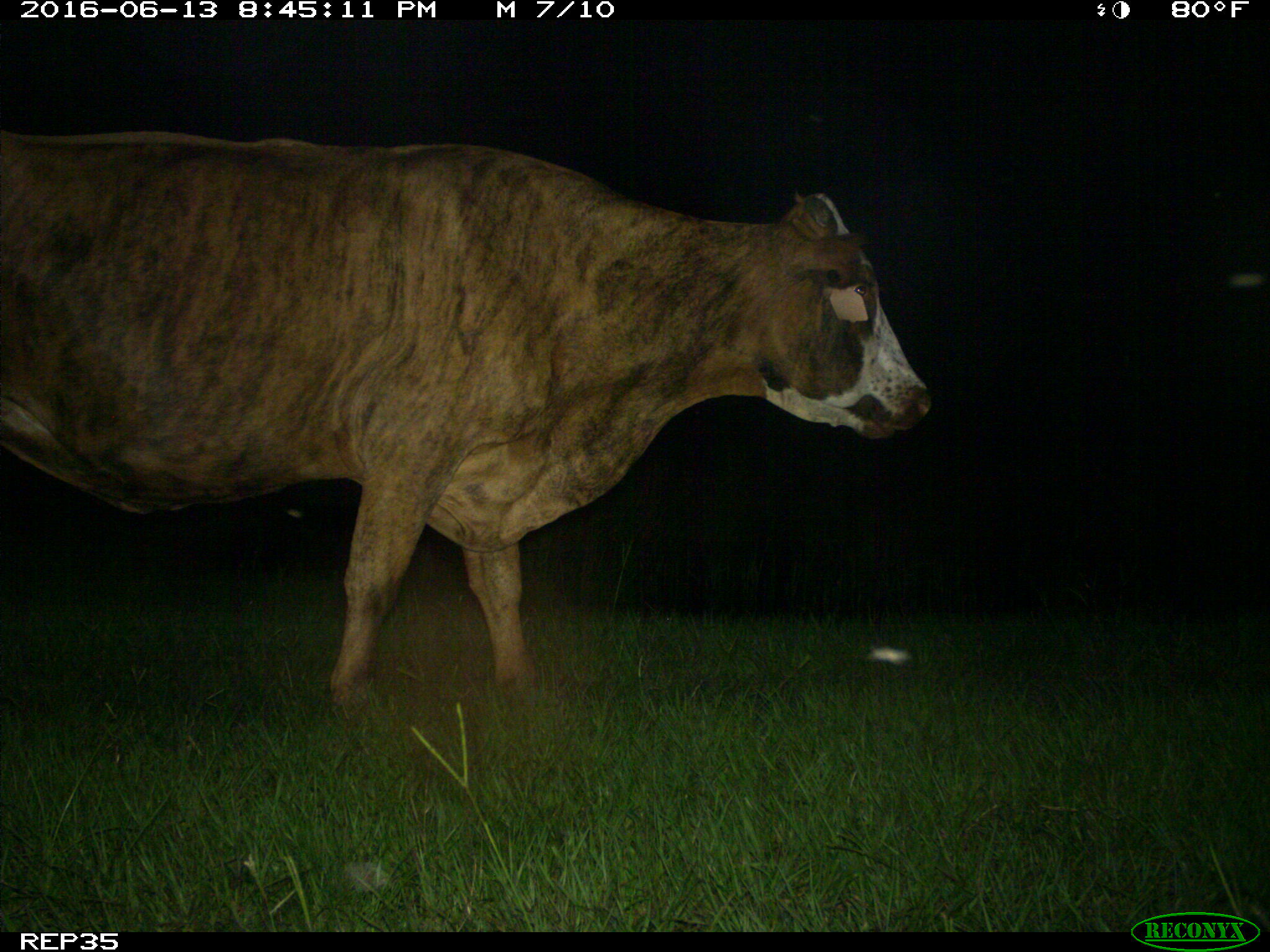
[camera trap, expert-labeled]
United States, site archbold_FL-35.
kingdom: Animalia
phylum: Chordata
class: Mammalia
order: Artiodactyla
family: Bovidae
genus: Bos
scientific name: Bos taurus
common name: domestic cow